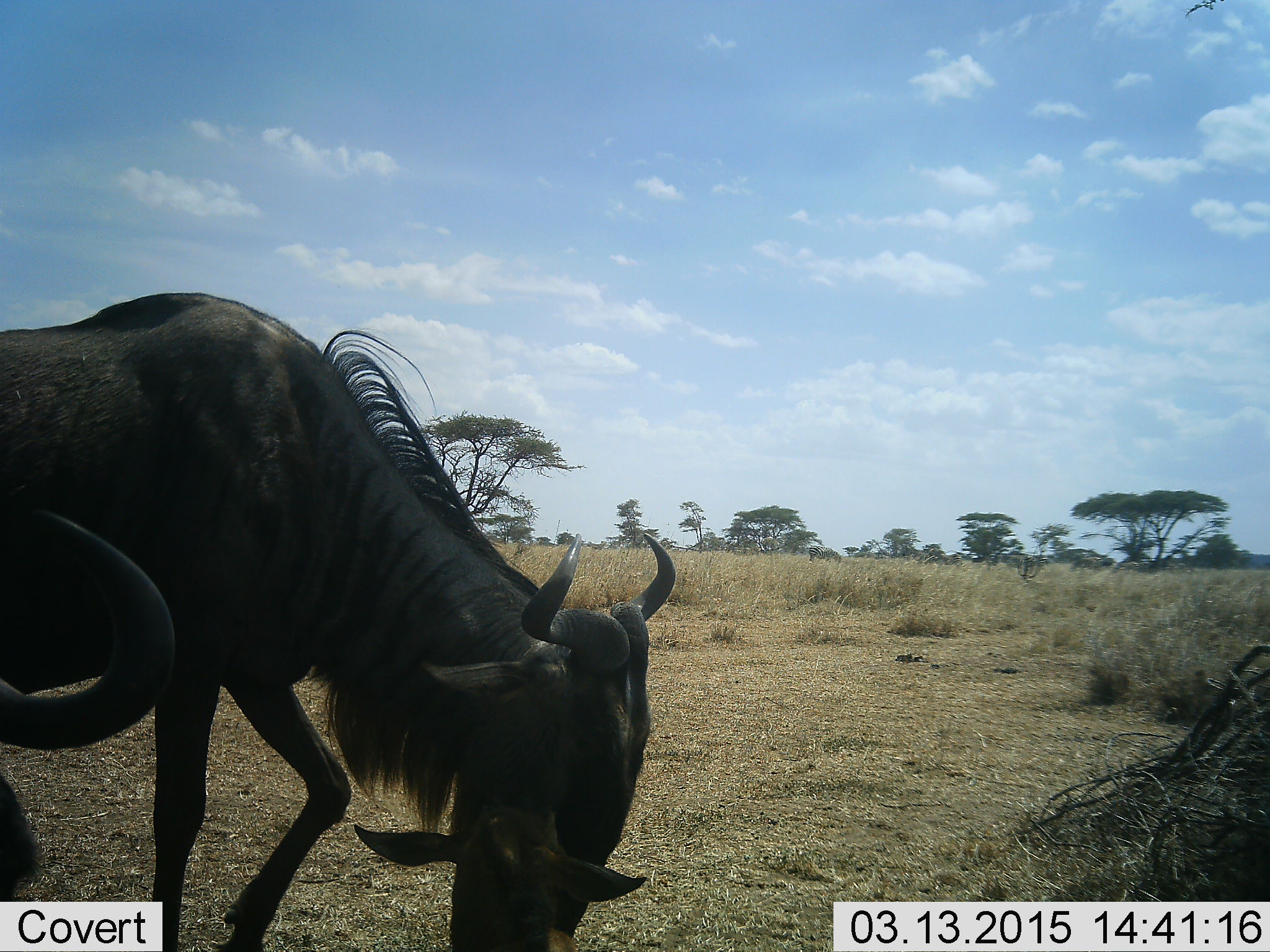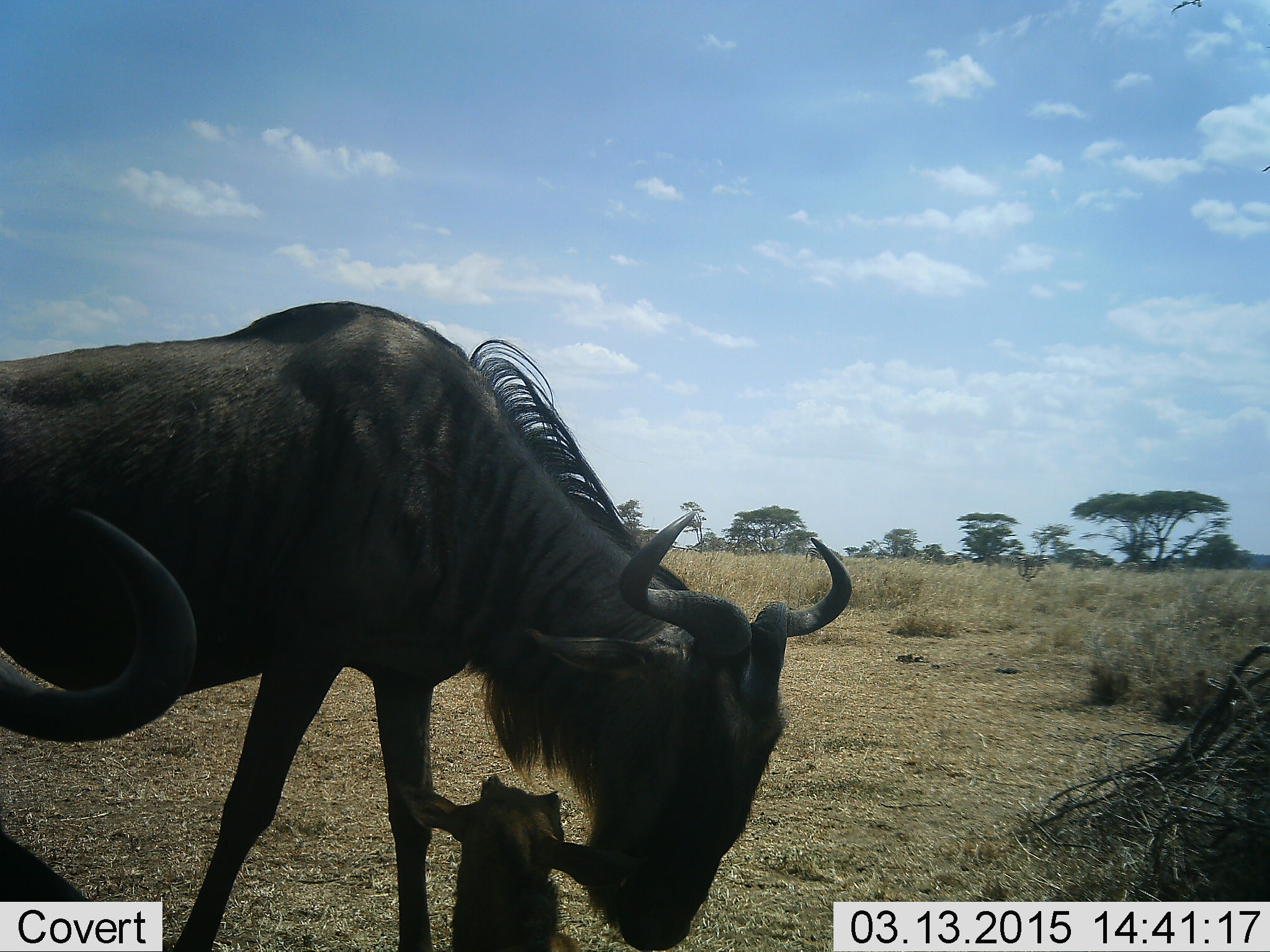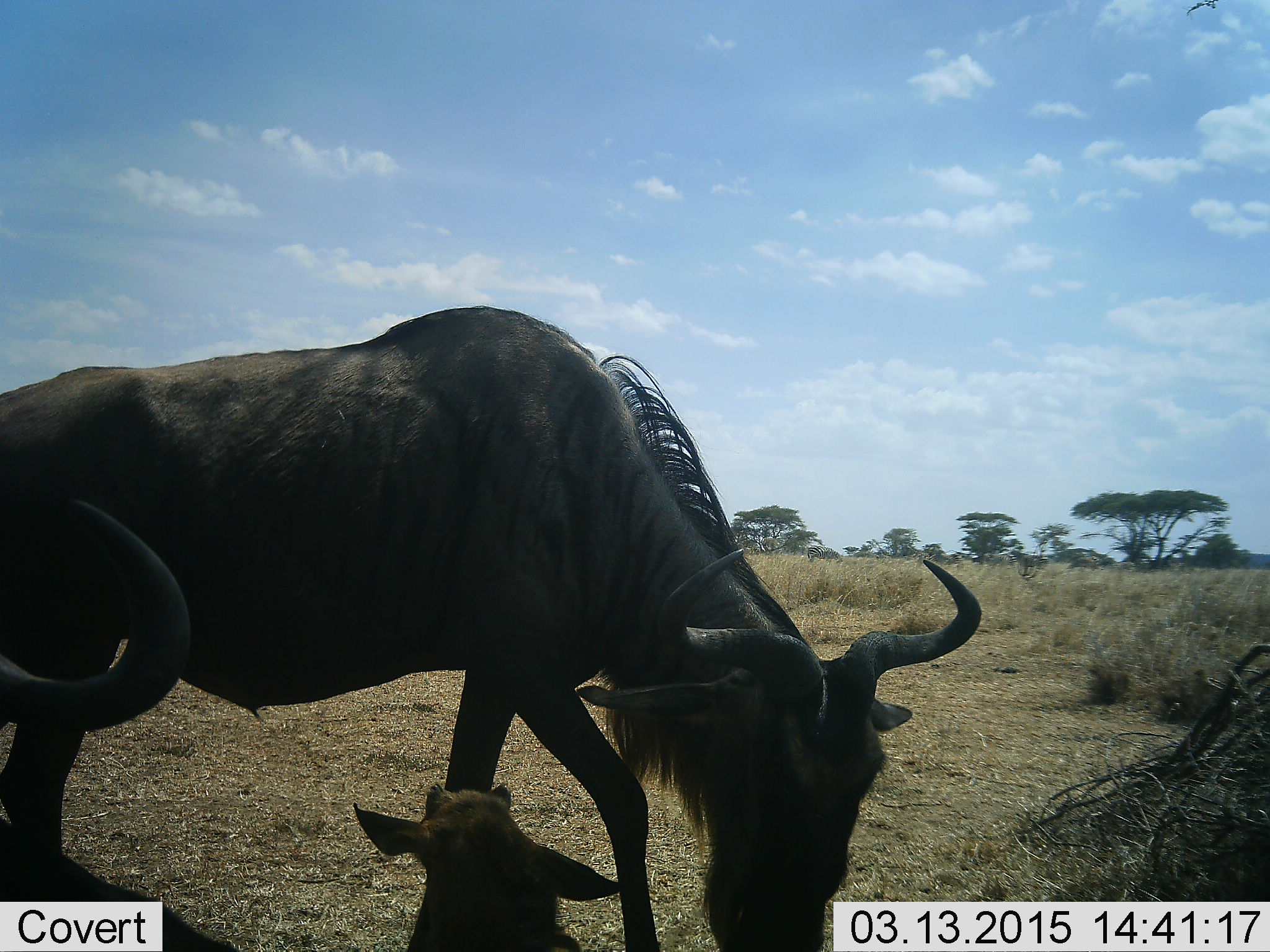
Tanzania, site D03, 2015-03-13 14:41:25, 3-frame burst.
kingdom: Animalia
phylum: Chordata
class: Mammalia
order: Artiodactyla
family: Bovidae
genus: Connochaetes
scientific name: Connochaetes taurinus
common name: blue wildebeest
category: wildebeest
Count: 3.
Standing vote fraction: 73%.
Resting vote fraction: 36%.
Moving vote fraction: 27%.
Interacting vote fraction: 27%.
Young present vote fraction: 91%.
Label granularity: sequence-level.